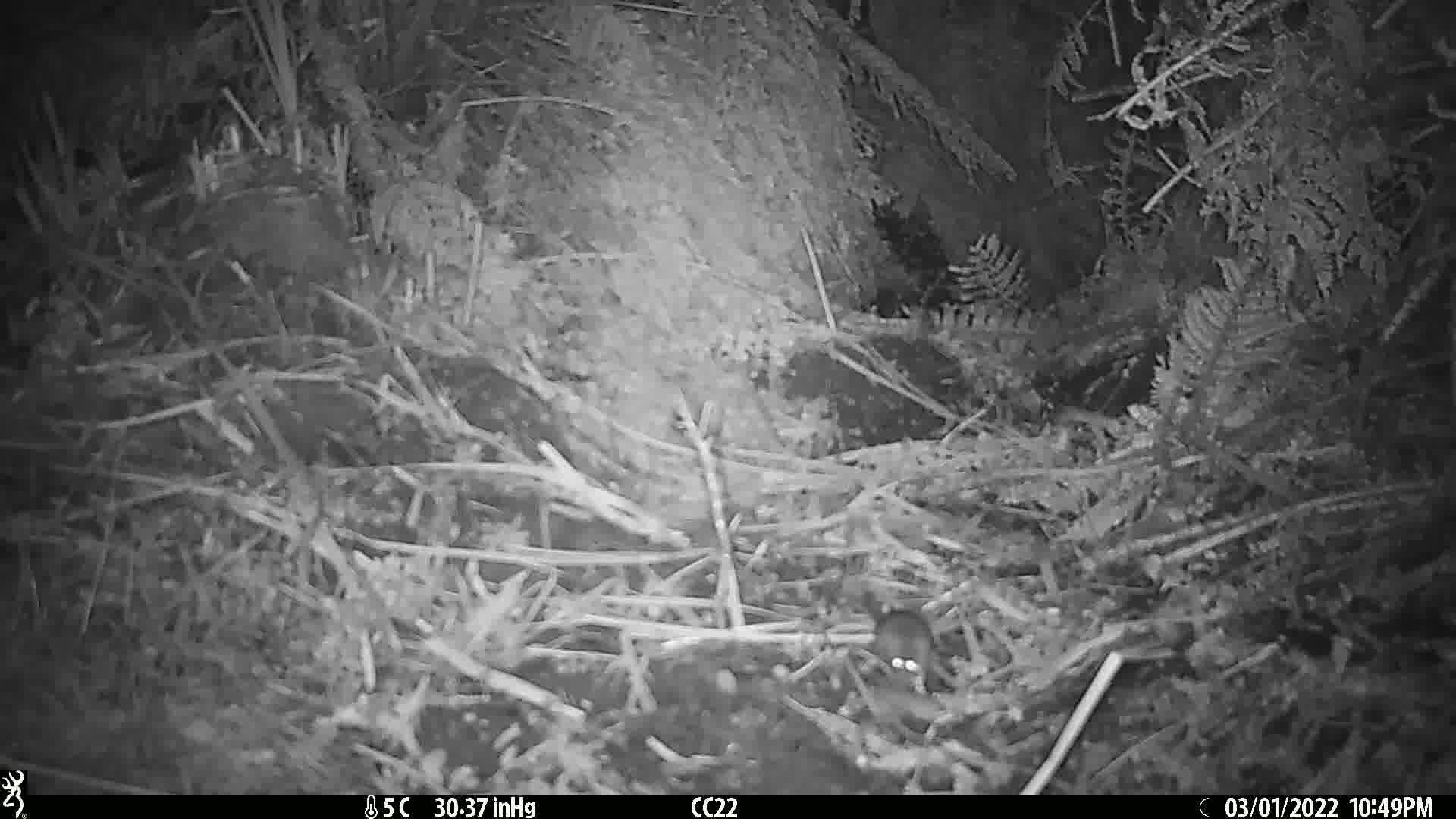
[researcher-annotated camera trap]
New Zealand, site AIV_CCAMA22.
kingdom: Animalia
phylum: Chordata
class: Mammalia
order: Rodentia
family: Muridae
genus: Mus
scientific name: Mus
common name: mouse